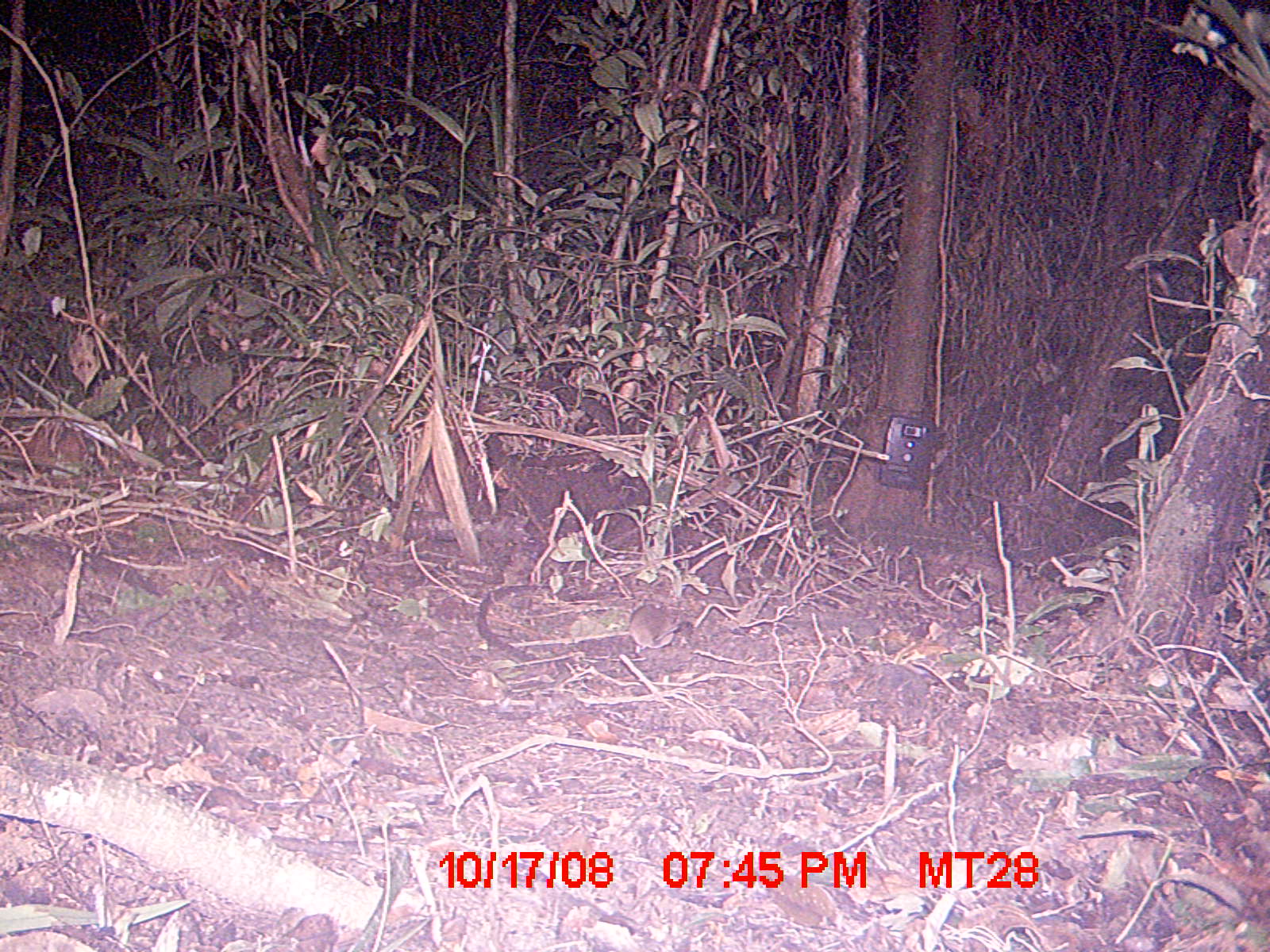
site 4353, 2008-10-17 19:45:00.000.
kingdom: Animalia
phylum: Chordata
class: Aves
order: Cuculiformes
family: Cuculidae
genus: Coua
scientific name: Coua serriana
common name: red-breasted coua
Coua serriana (red-breasted coua), count 3.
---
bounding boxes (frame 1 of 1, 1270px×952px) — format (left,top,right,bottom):
coua serriana: (627,599,680,654)